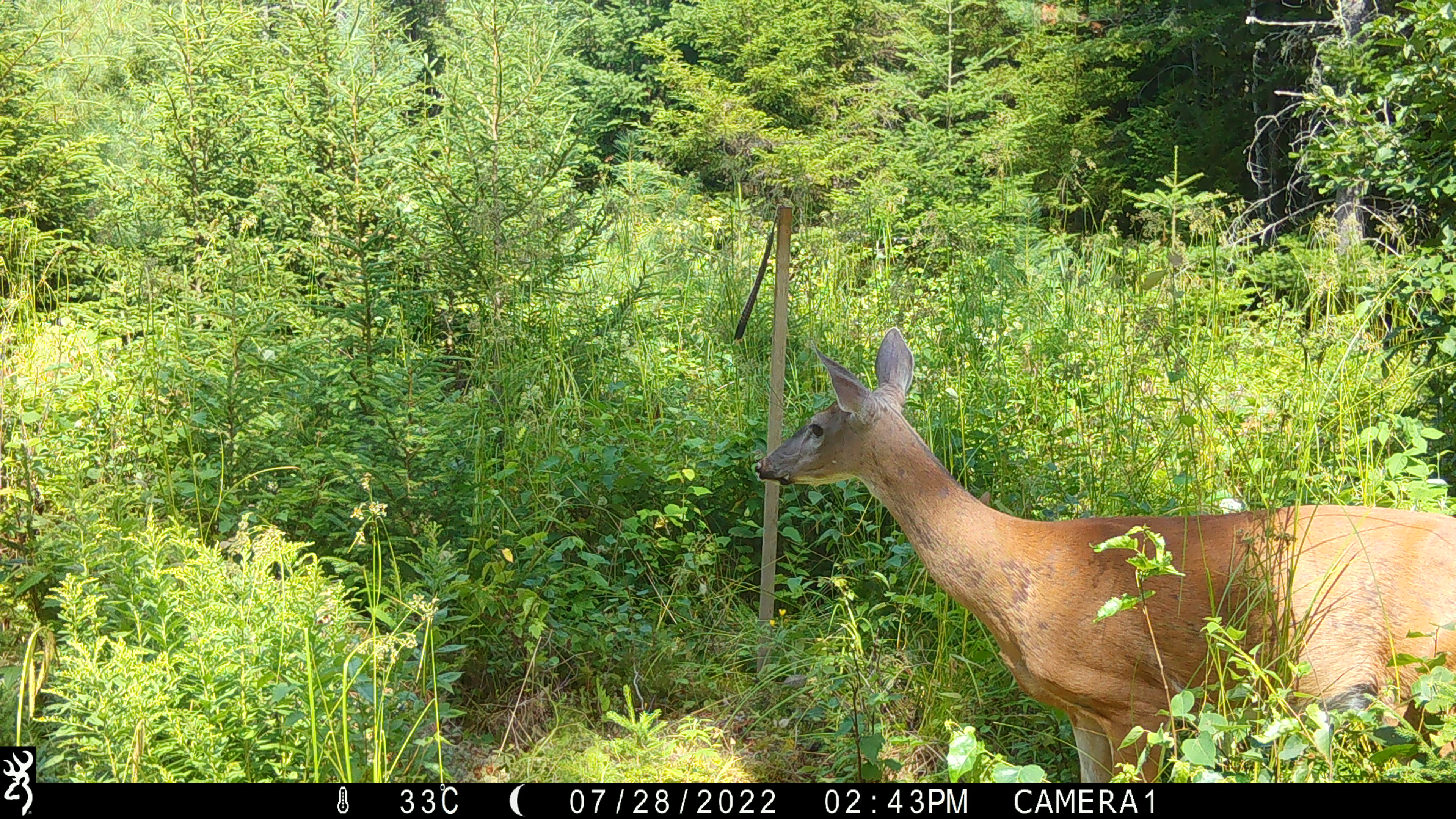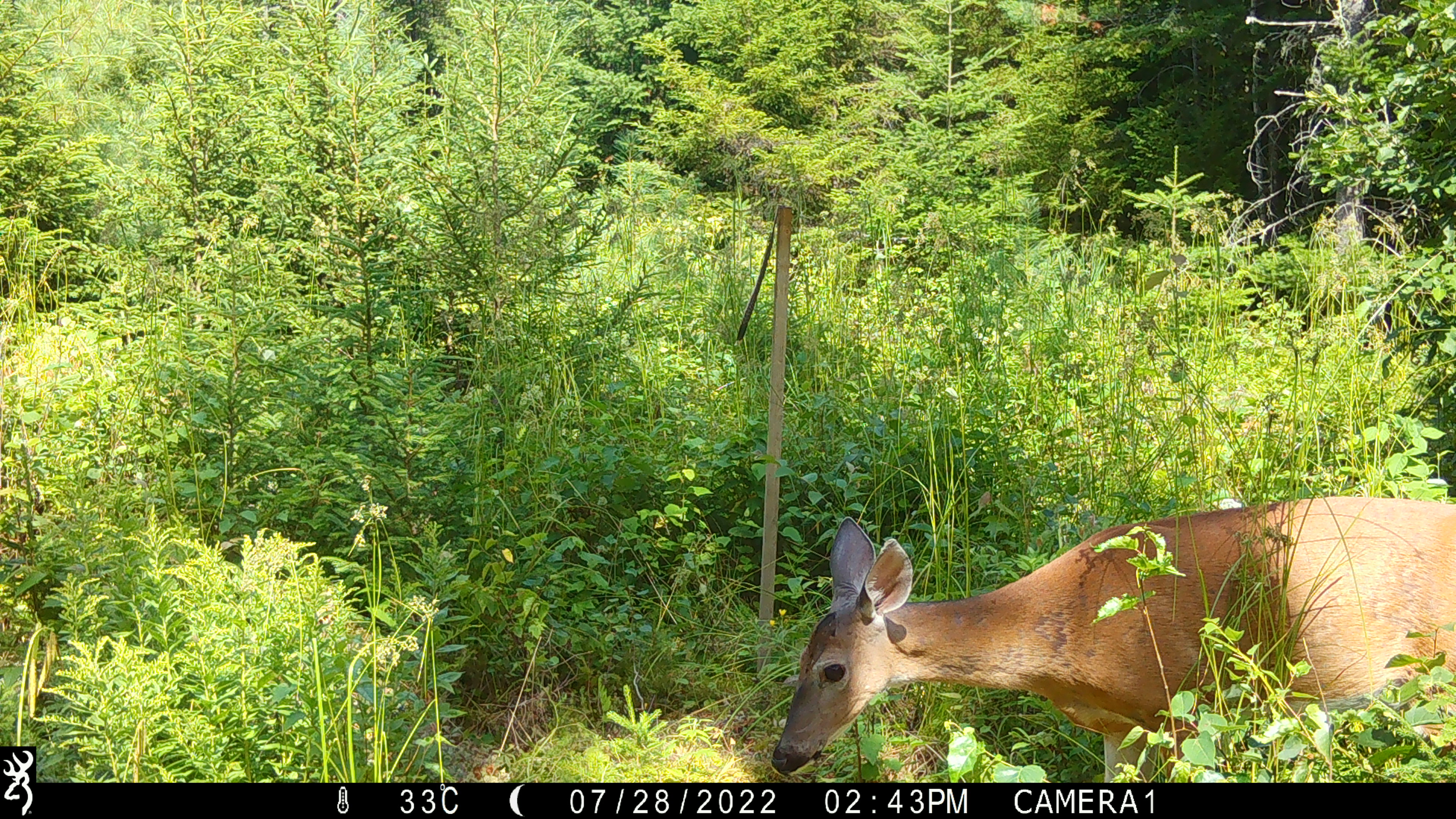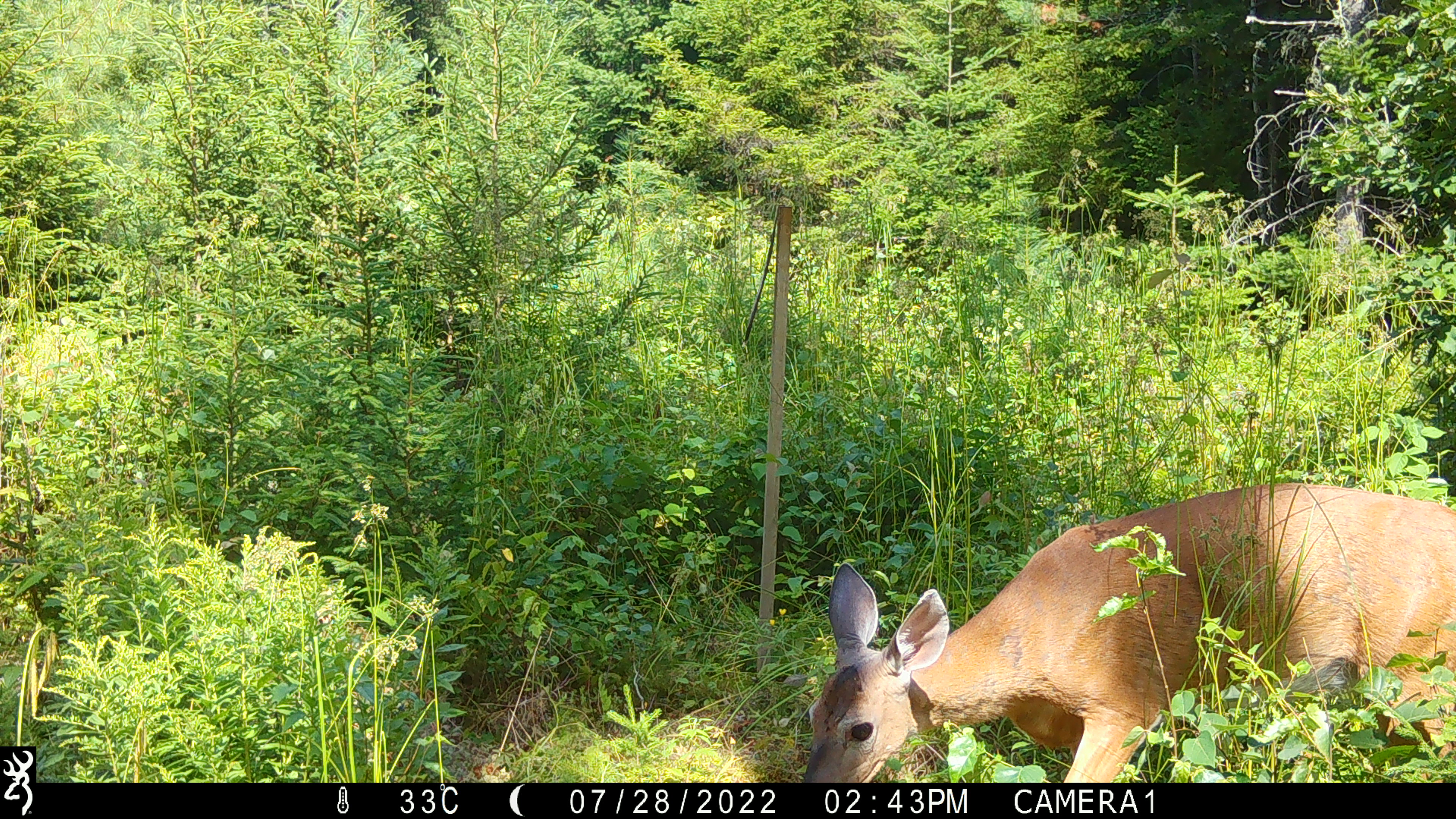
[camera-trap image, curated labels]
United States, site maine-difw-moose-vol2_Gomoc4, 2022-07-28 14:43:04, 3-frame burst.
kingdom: Animalia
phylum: Chordata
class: Mammalia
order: Artiodactyla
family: Cervidae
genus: Odocoileus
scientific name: Odocoileus virginianus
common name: white-tailed deer